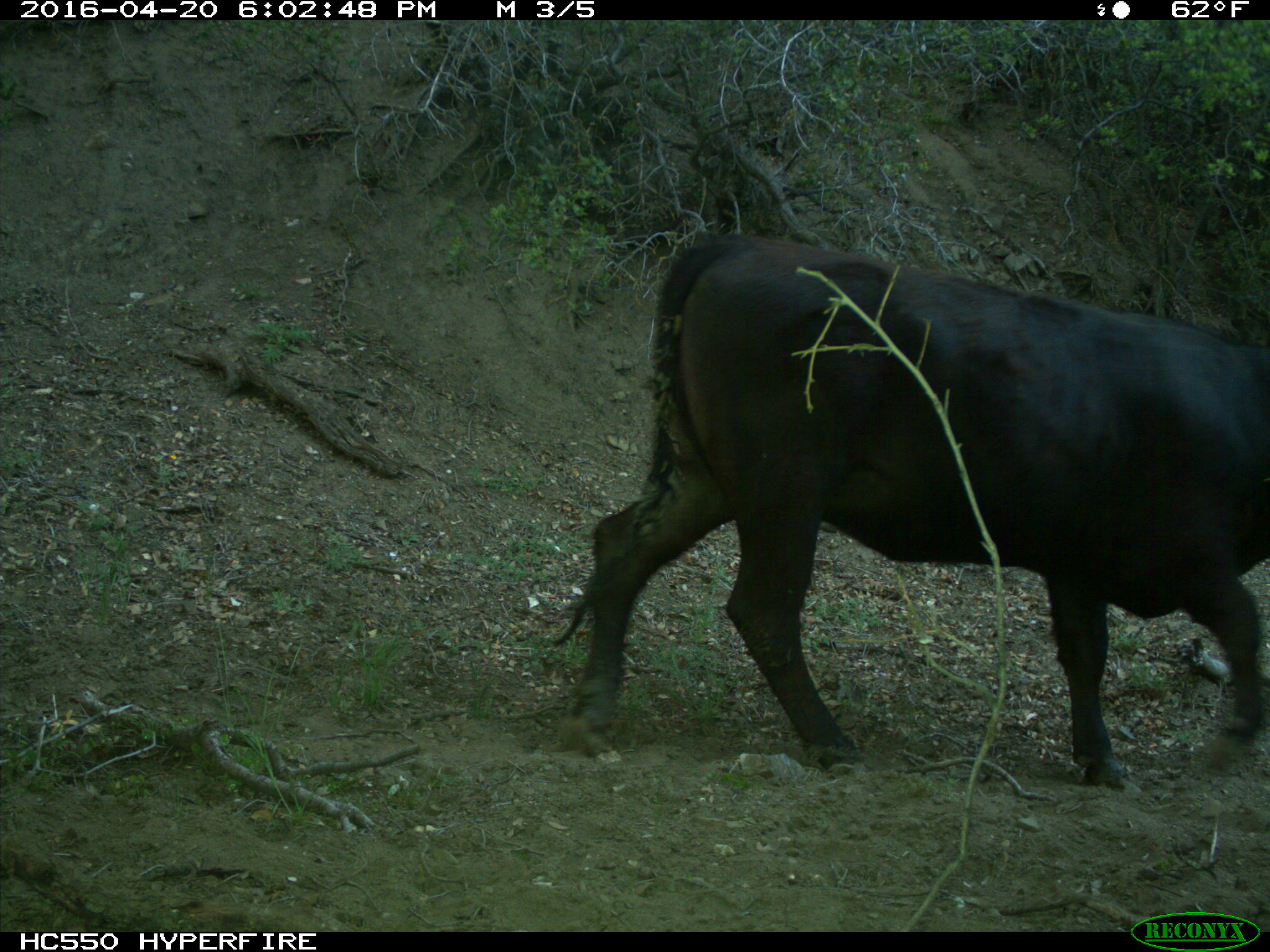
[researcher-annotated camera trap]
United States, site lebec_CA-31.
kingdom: Animalia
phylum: Chordata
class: Mammalia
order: Artiodactyla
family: Bovidae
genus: Bos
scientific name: Bos taurus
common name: domestic cow